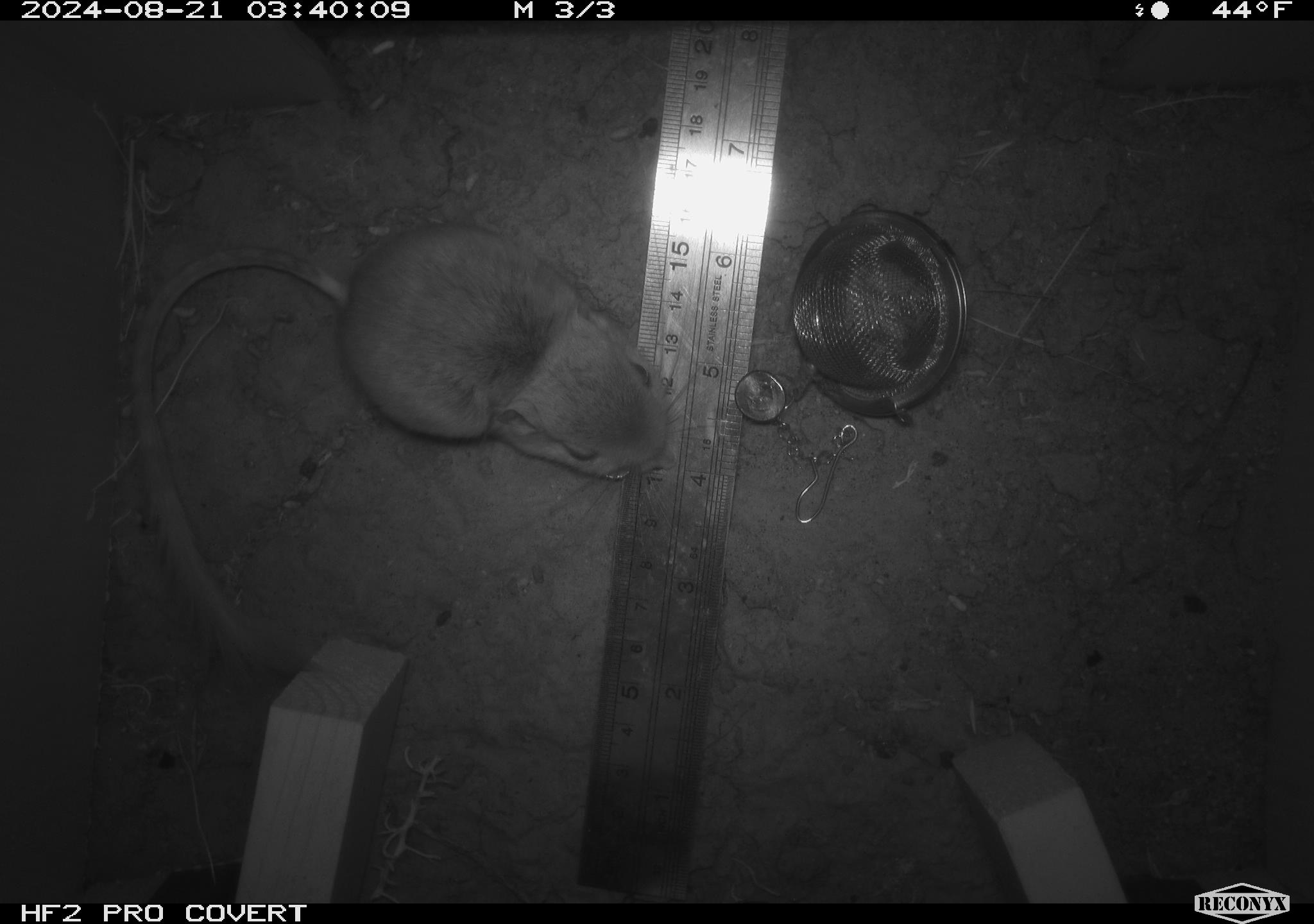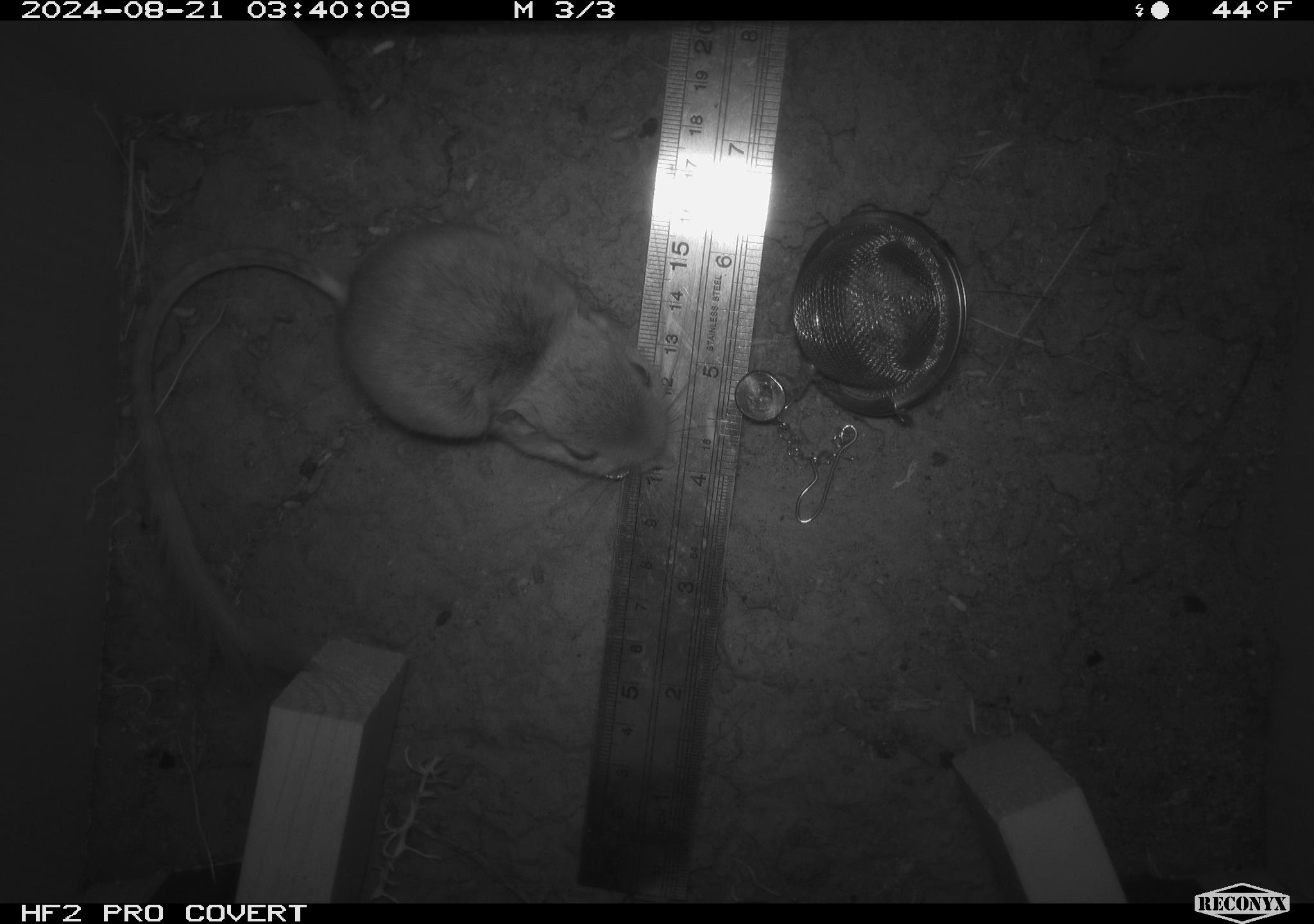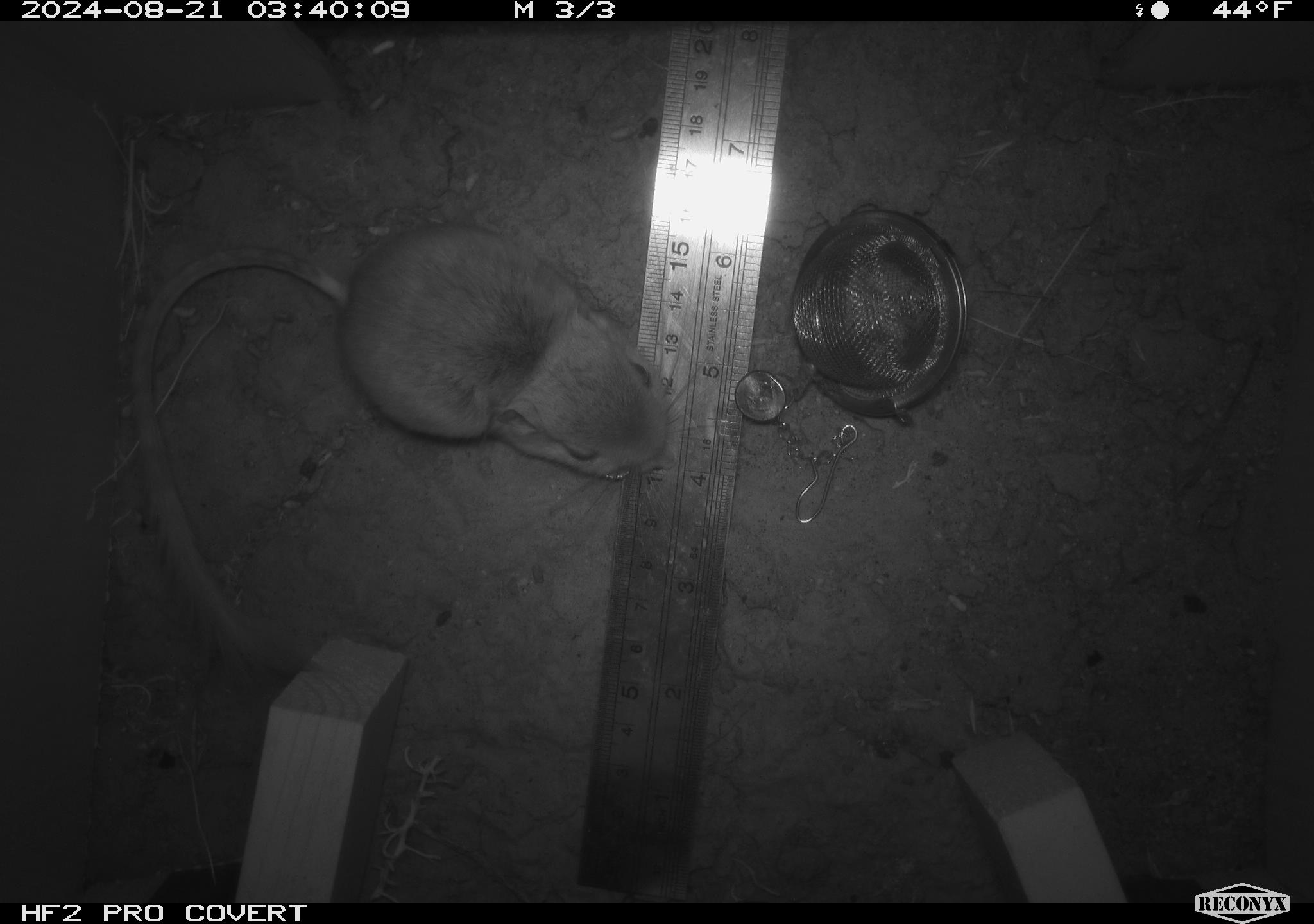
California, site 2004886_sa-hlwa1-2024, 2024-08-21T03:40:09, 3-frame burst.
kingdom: Animalia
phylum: Chordata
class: Mammalia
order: Rodentia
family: Heteromyidae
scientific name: Heteromyidae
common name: kangaroo rats and pocket mice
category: heteromyidae family